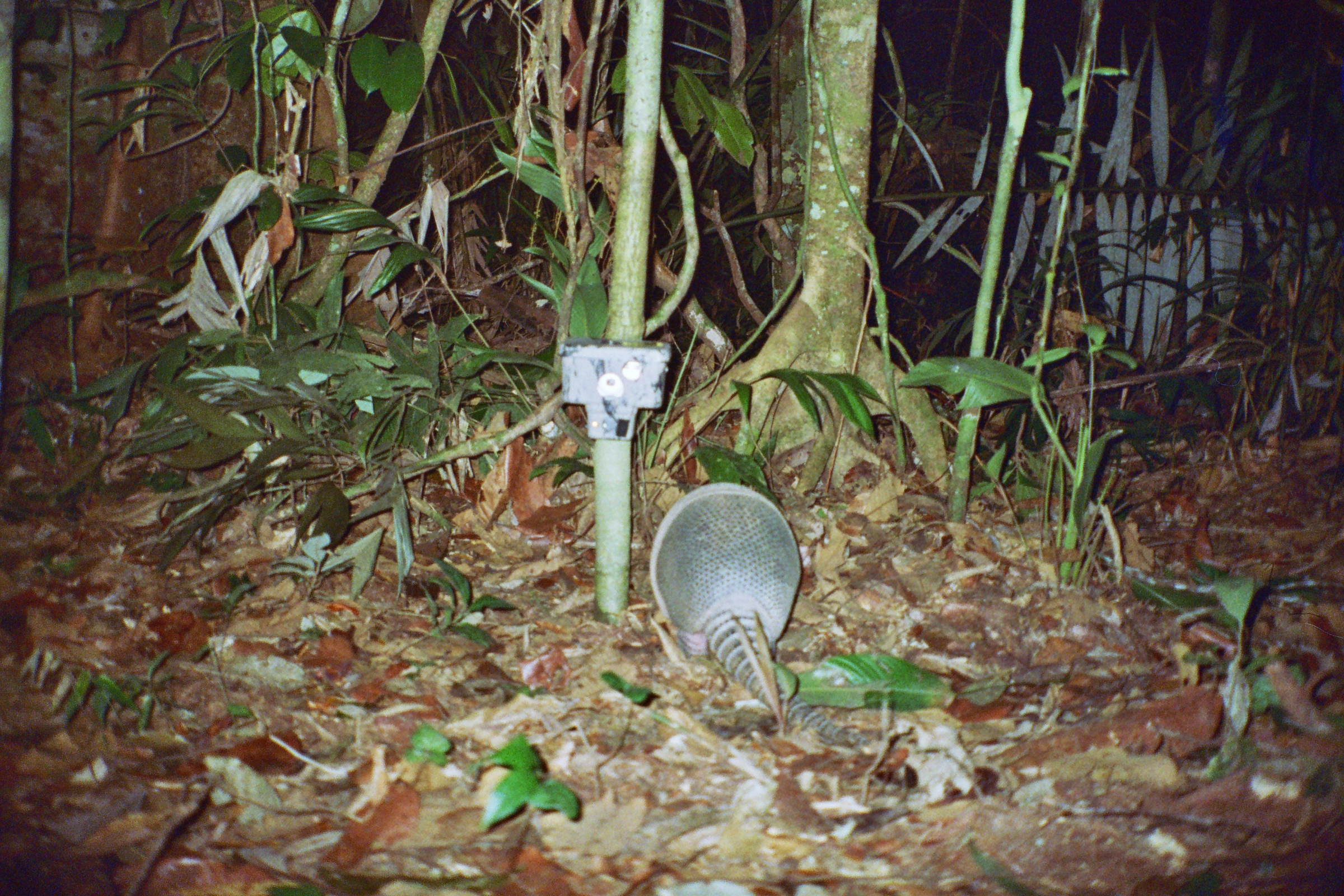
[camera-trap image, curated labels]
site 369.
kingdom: Animalia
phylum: Chordata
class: Mammalia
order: Cingulata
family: Dasypodidae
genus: Dasypus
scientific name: Dasypus novemcinctus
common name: nine-banded armadillo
Dasypus novemcinctus (nine-banded armadillo).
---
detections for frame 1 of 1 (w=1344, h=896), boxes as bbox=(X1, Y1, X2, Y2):
dasypus novemcinctus: bbox=(647, 481, 871, 748)